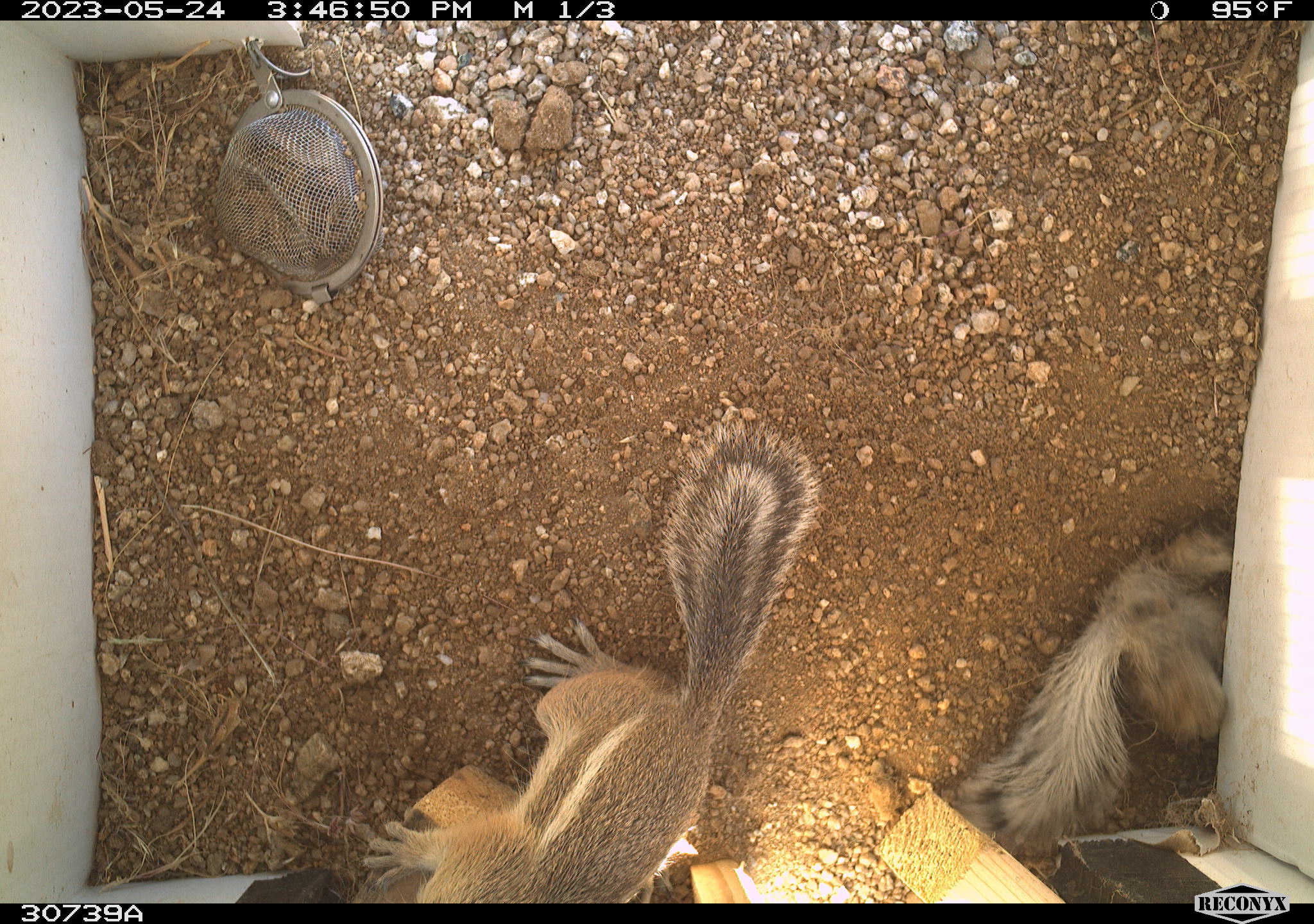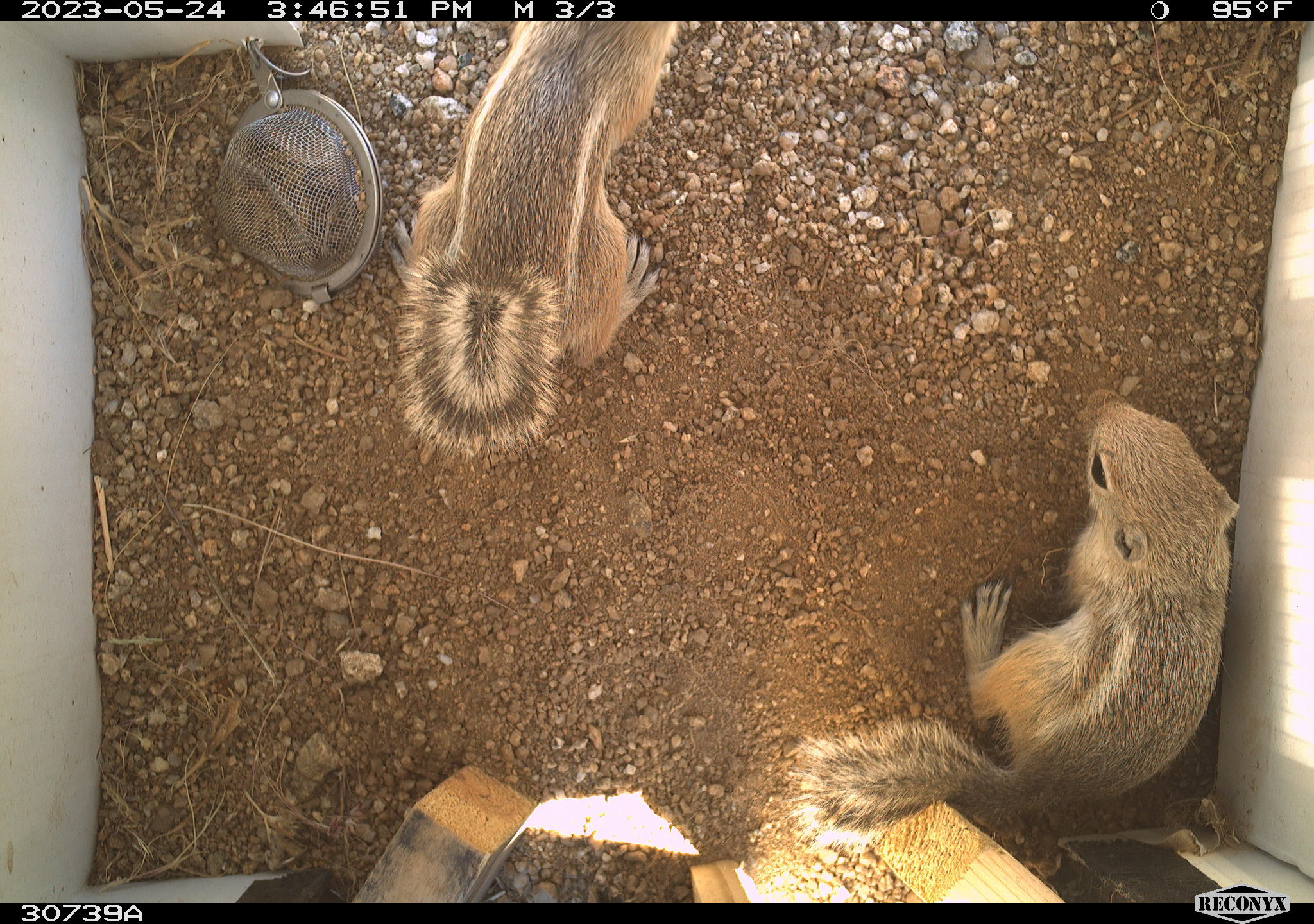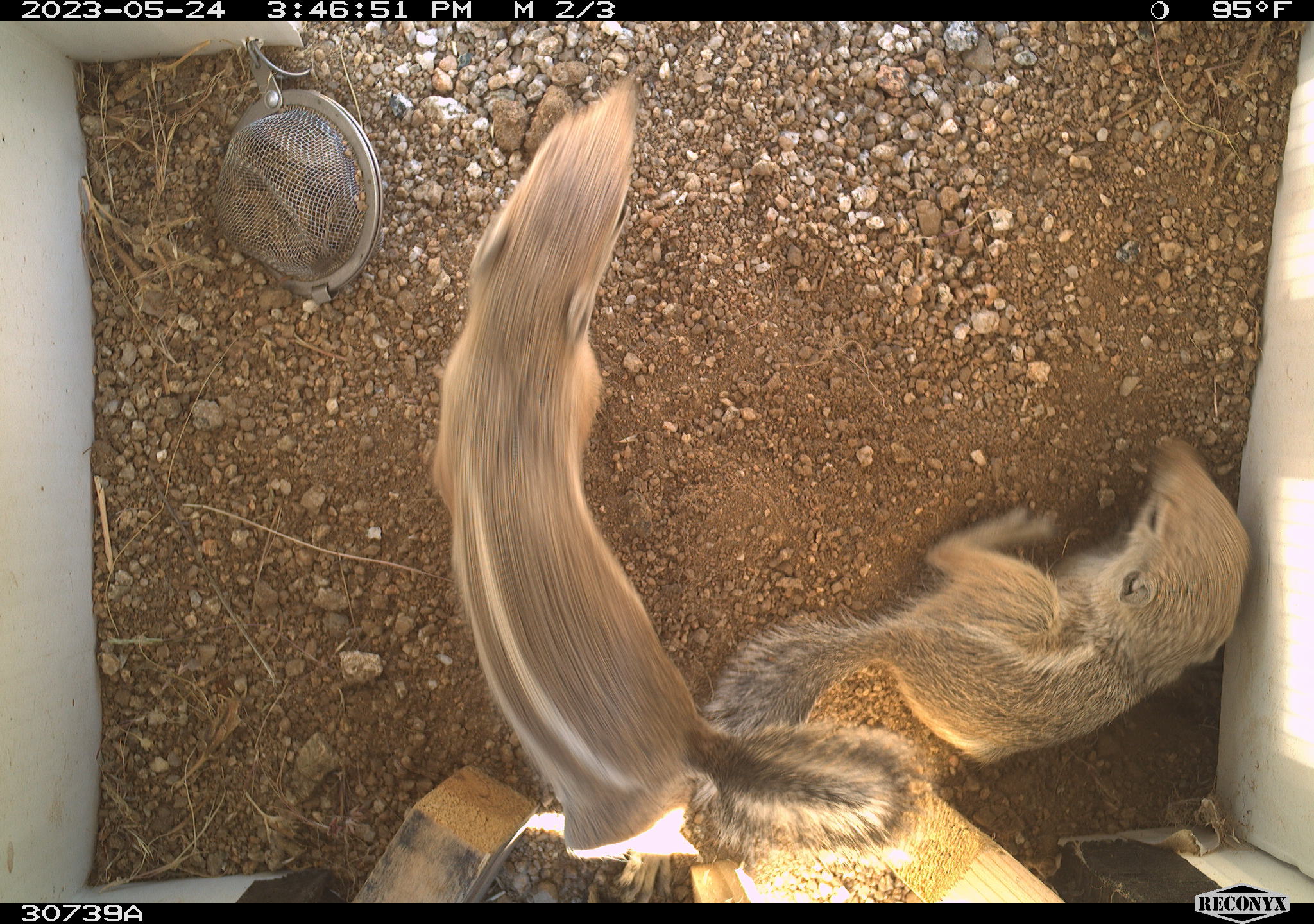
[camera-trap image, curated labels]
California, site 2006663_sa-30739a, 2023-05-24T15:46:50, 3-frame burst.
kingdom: Animalia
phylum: Chordata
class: Mammalia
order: Rodentia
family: Sciuridae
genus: Ammospermophilus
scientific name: Ammospermophilus leucurus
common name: white-tailed antelope squirrel